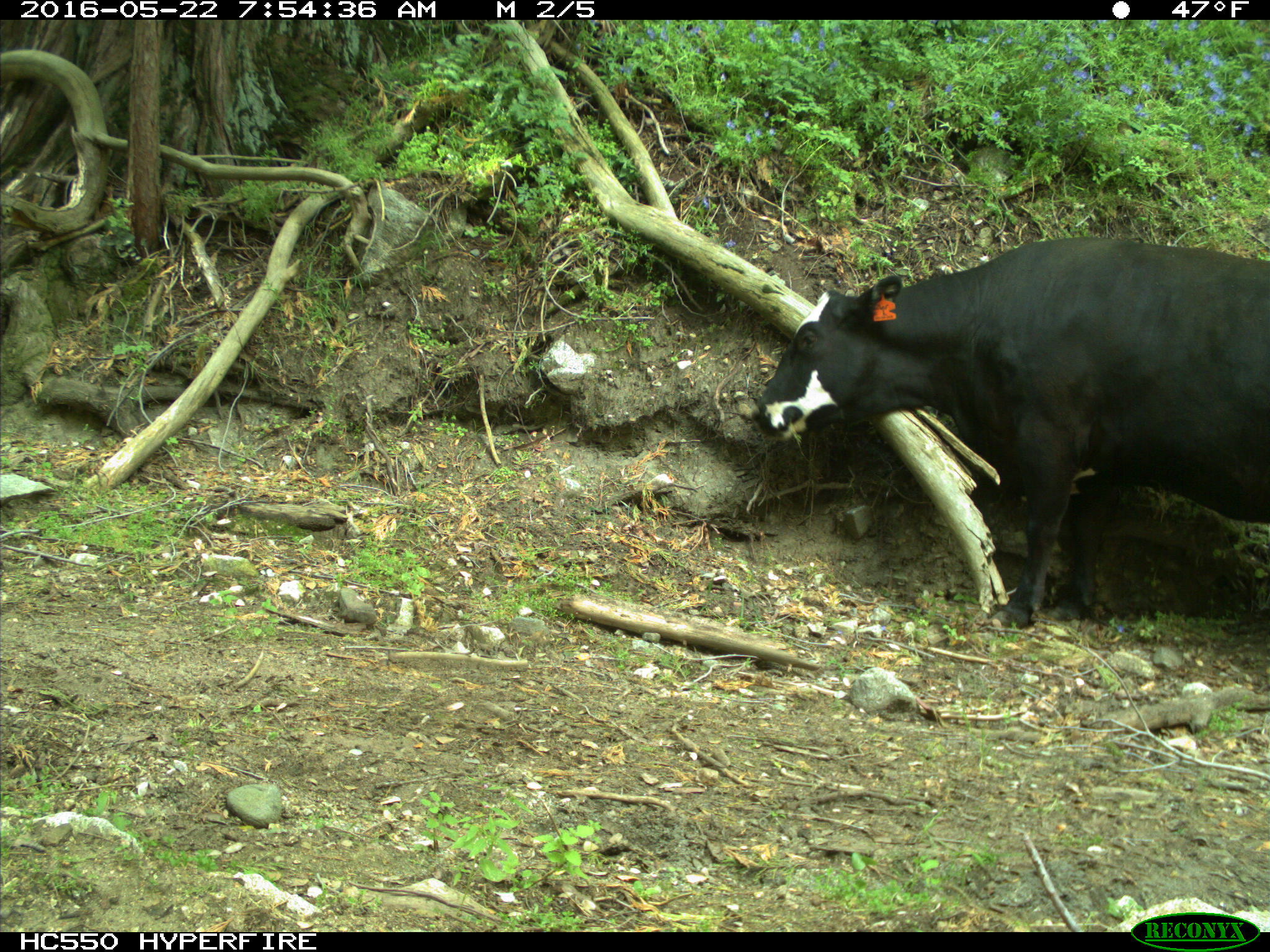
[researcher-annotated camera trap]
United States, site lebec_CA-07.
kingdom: Animalia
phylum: Chordata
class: Mammalia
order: Artiodactyla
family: Bovidae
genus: Bos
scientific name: Bos taurus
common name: domestic cow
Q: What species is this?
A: Bos taurus (domestic cow).